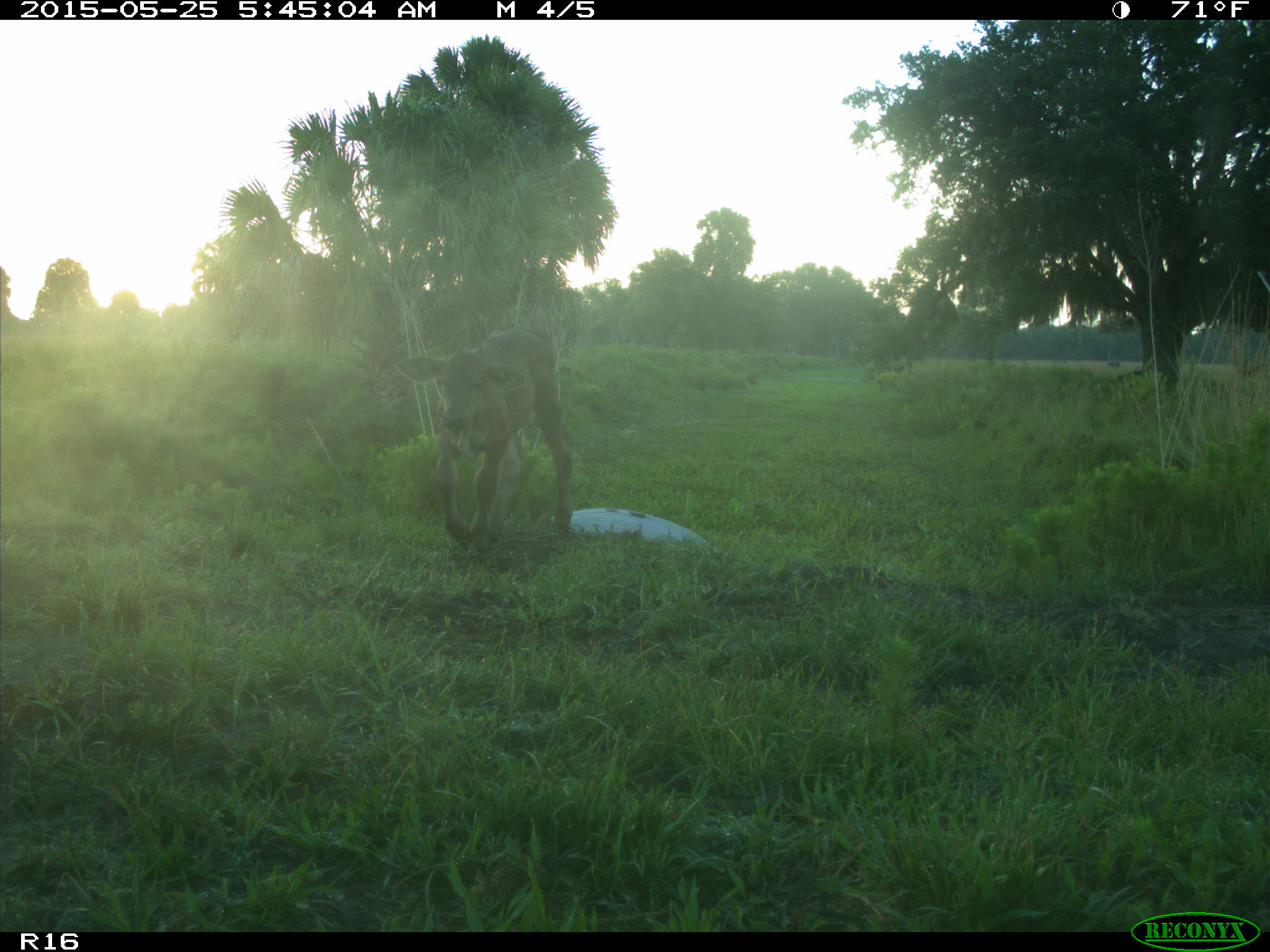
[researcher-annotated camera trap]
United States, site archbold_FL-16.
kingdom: Animalia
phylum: Chordata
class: Mammalia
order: Artiodactyla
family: Bovidae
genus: Bos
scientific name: Bos taurus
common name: domestic cow